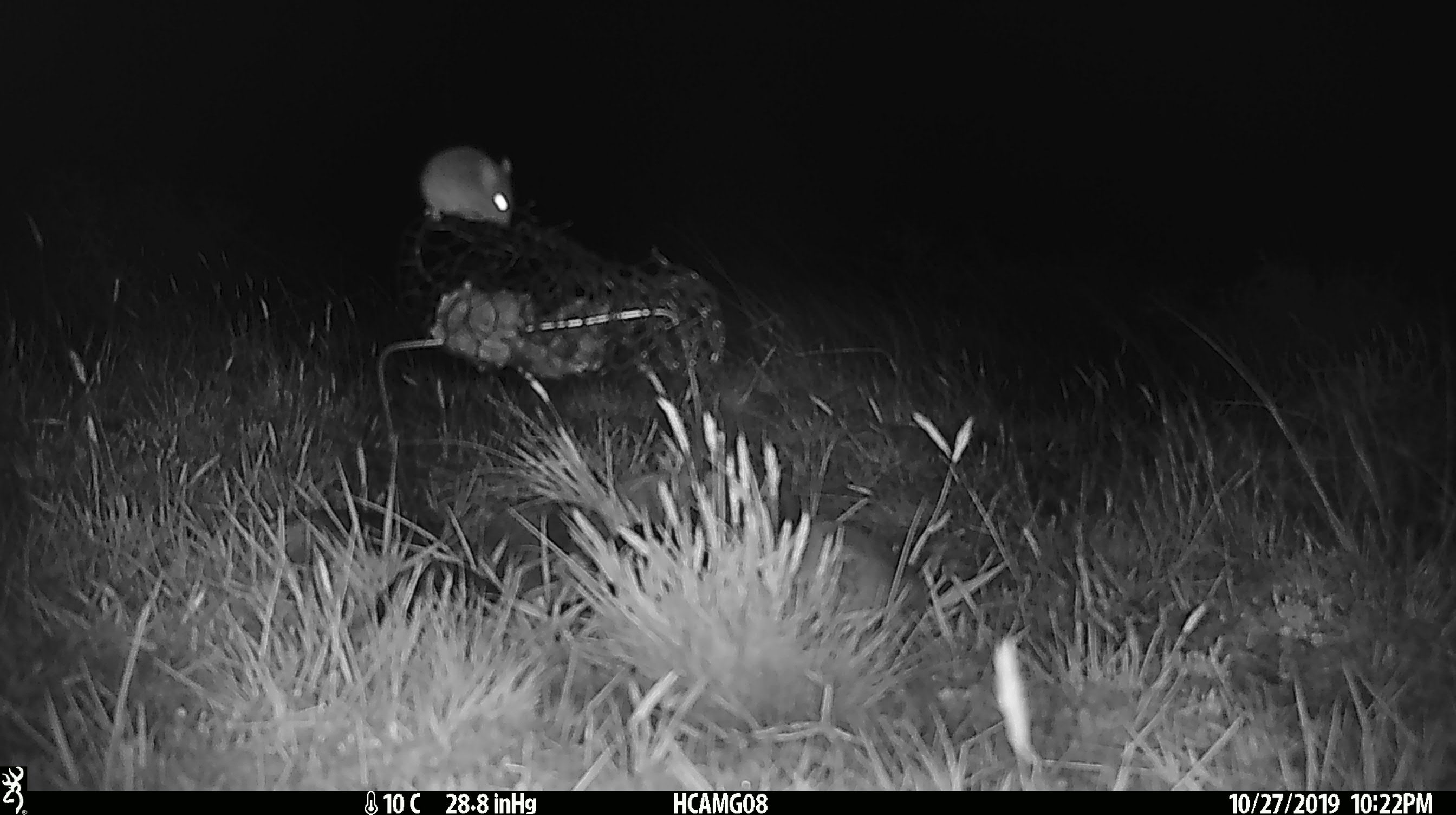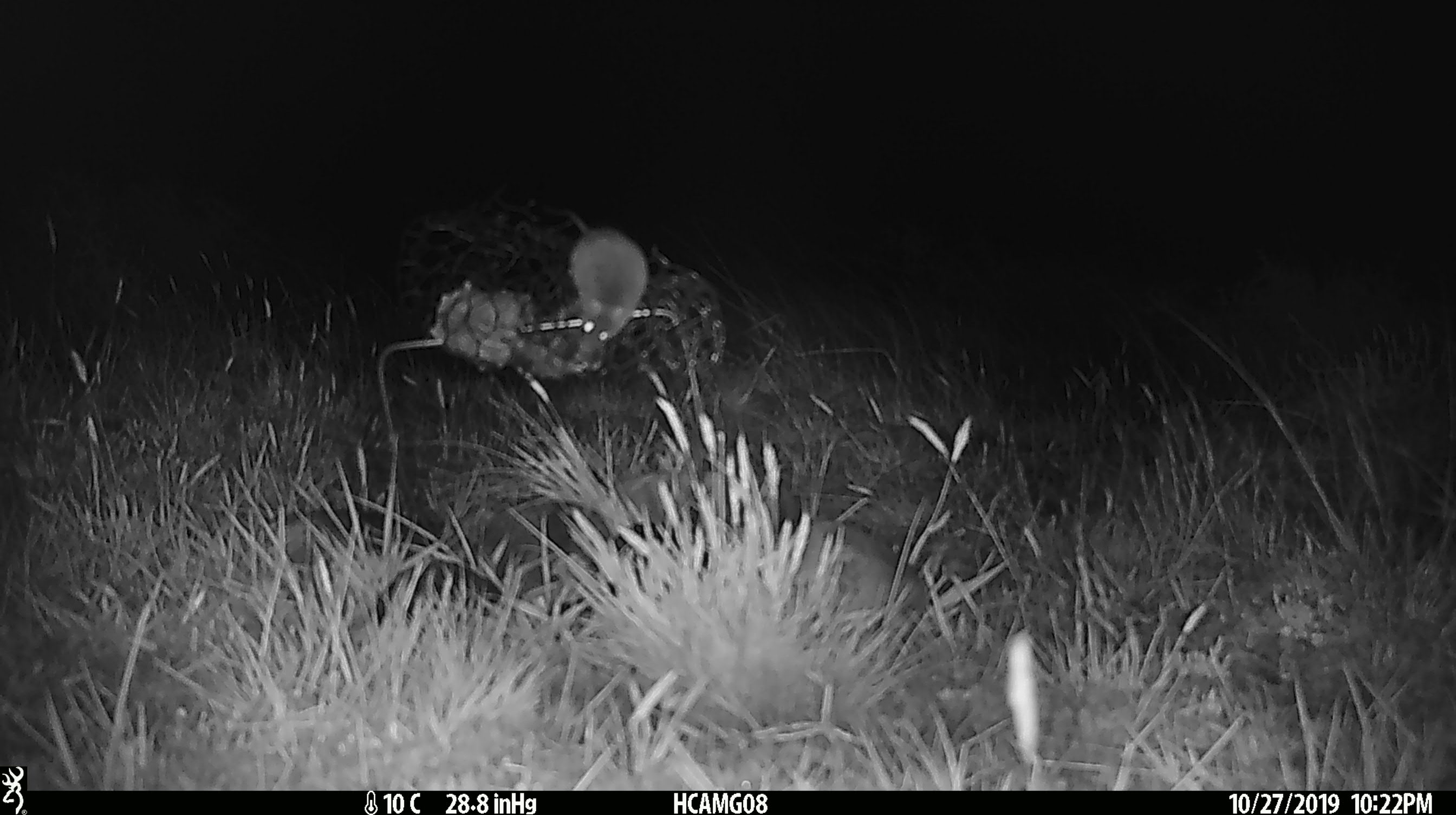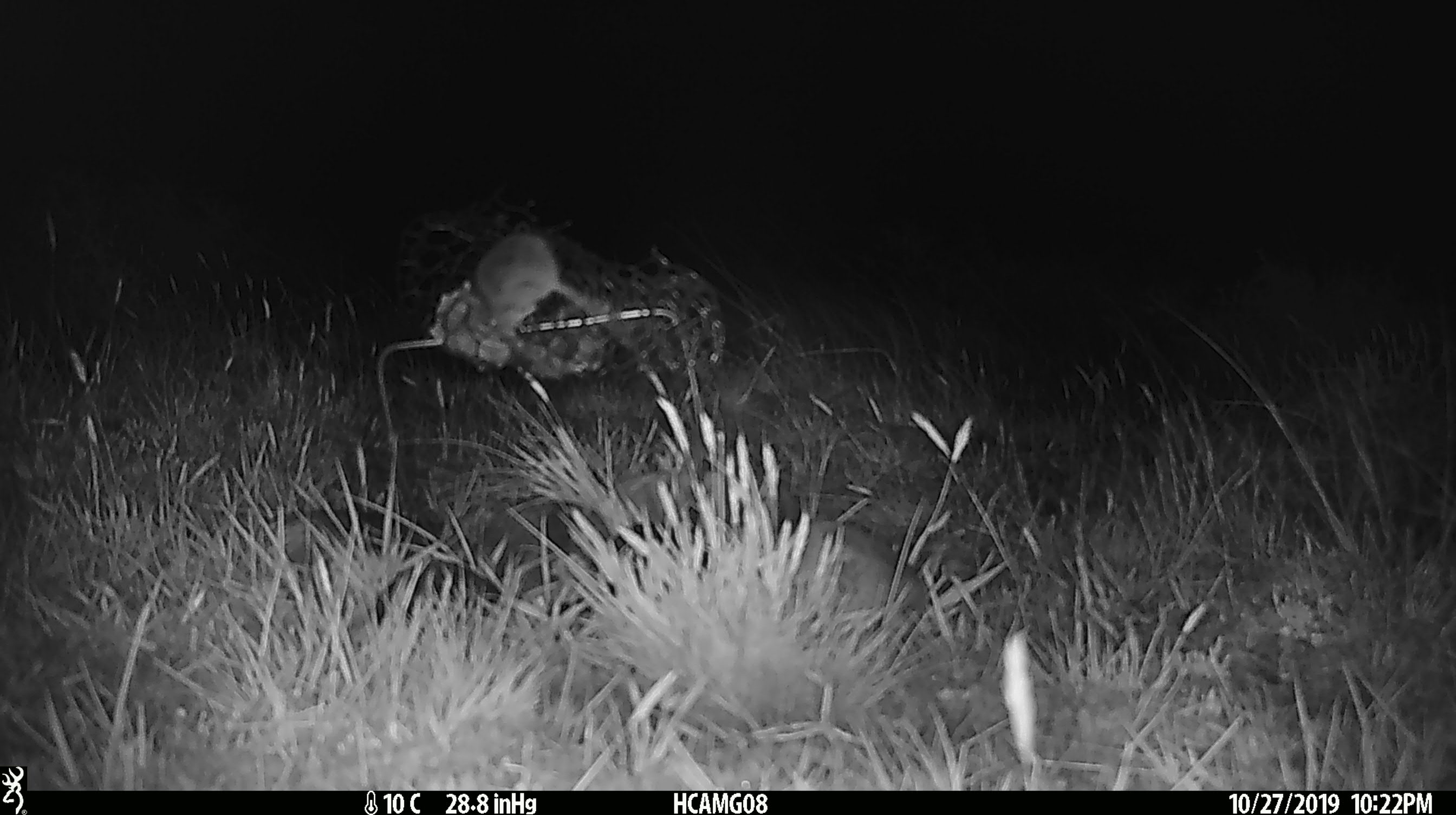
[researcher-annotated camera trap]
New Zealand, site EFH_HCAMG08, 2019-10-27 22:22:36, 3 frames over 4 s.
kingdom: Animalia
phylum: Chordata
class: Mammalia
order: Rodentia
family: Muridae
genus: Mus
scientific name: Mus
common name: mouse